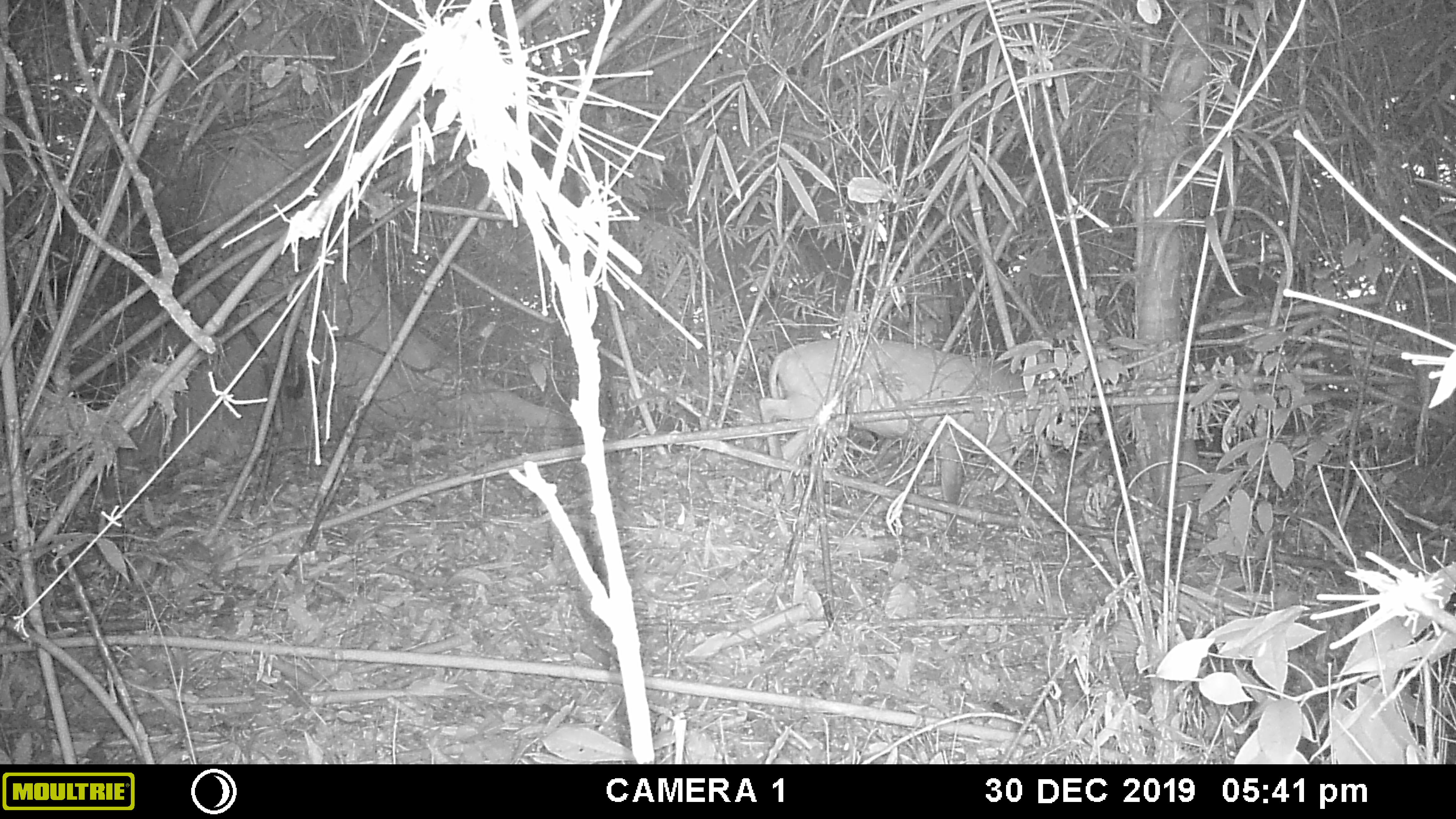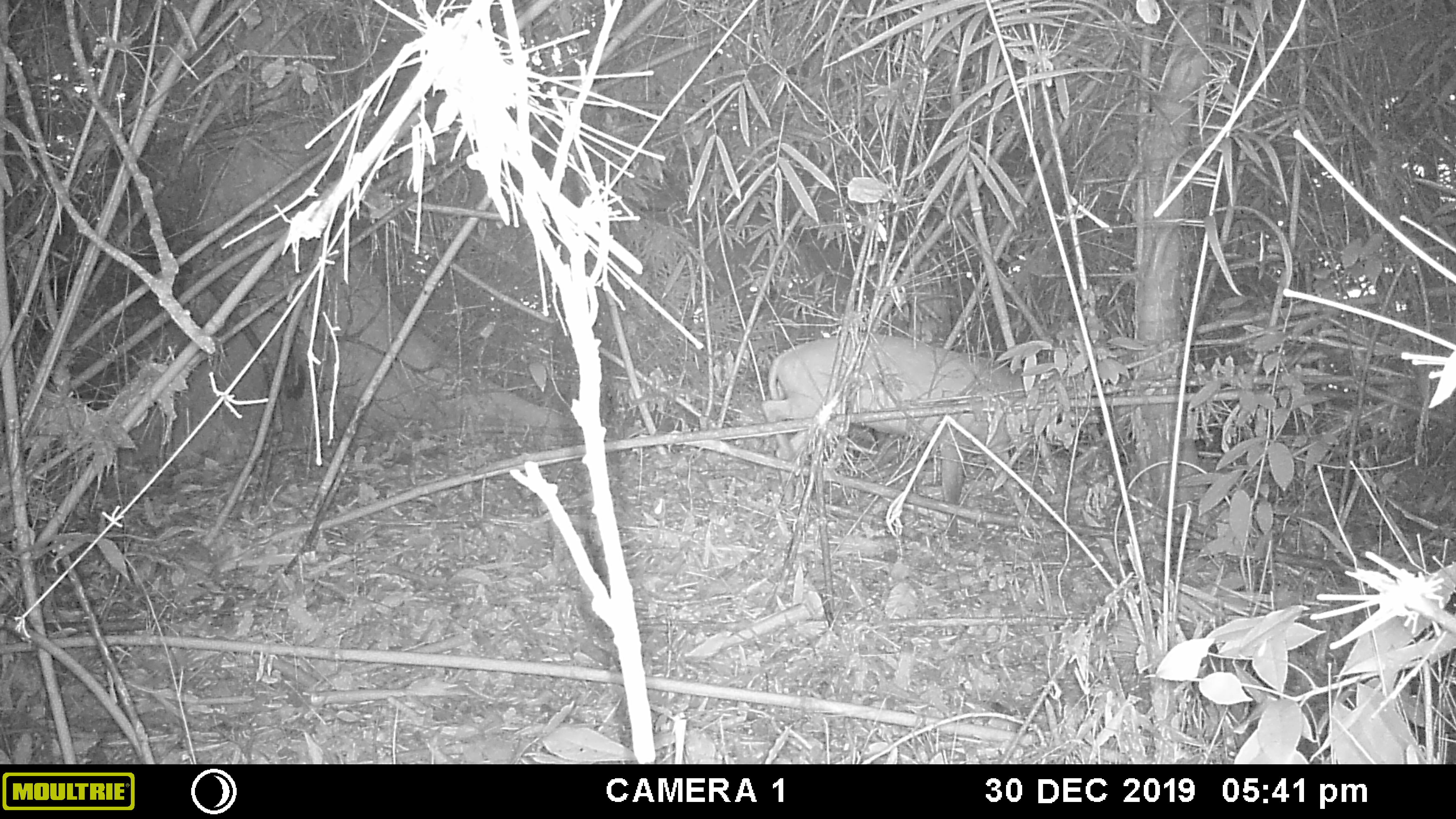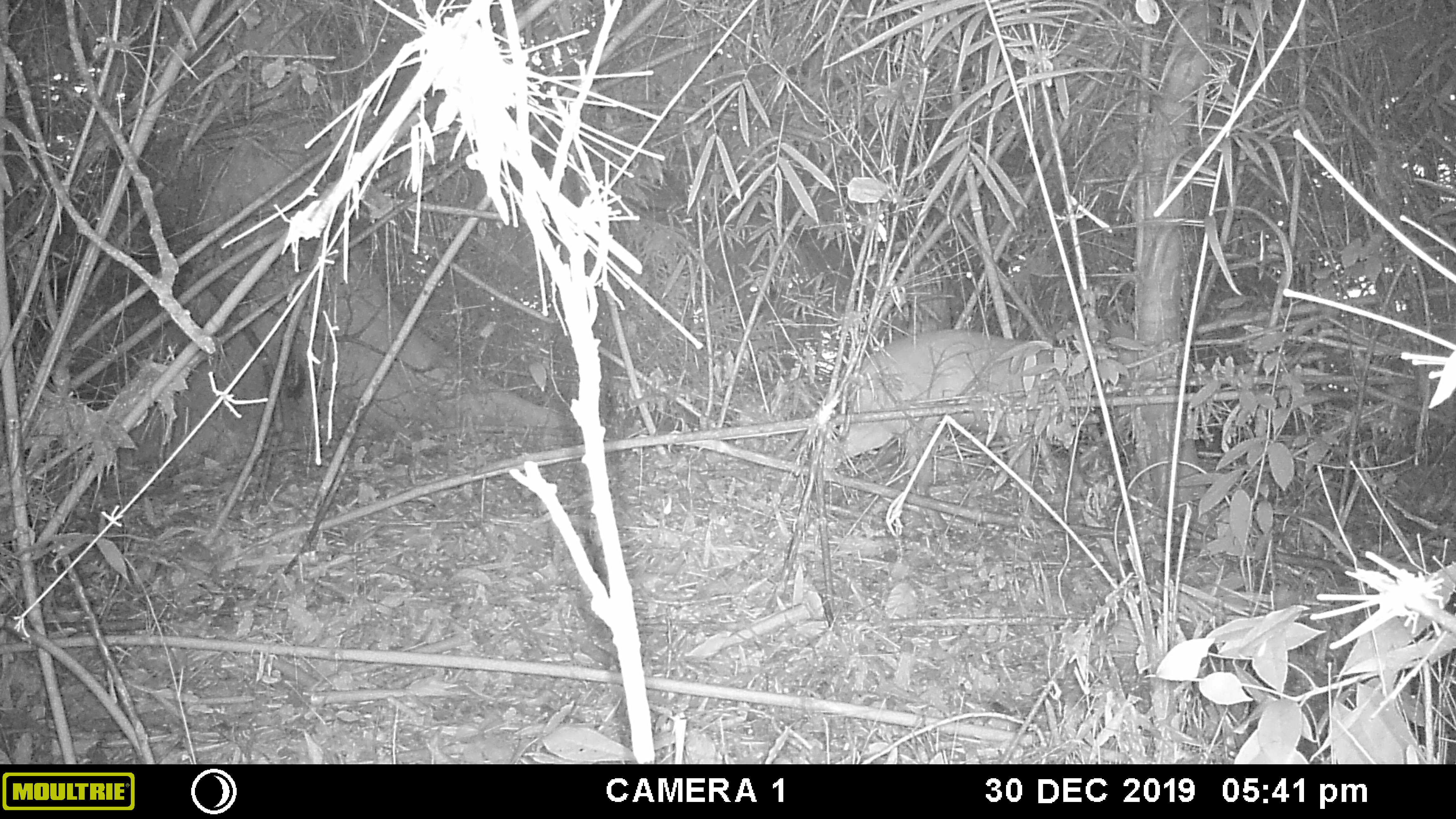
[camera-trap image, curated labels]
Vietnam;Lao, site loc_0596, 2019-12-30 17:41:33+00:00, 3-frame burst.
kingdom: Animalia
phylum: Chordata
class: Mammalia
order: Artiodactyla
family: Cervidae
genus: Muntiacus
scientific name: Muntiacus rooseveltorum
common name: roosevelt's muntjac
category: roosevelts muntjac group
Roosevelts muntjac group (roosevelt's muntjac) (Muntiacus rooseveltorum). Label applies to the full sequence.